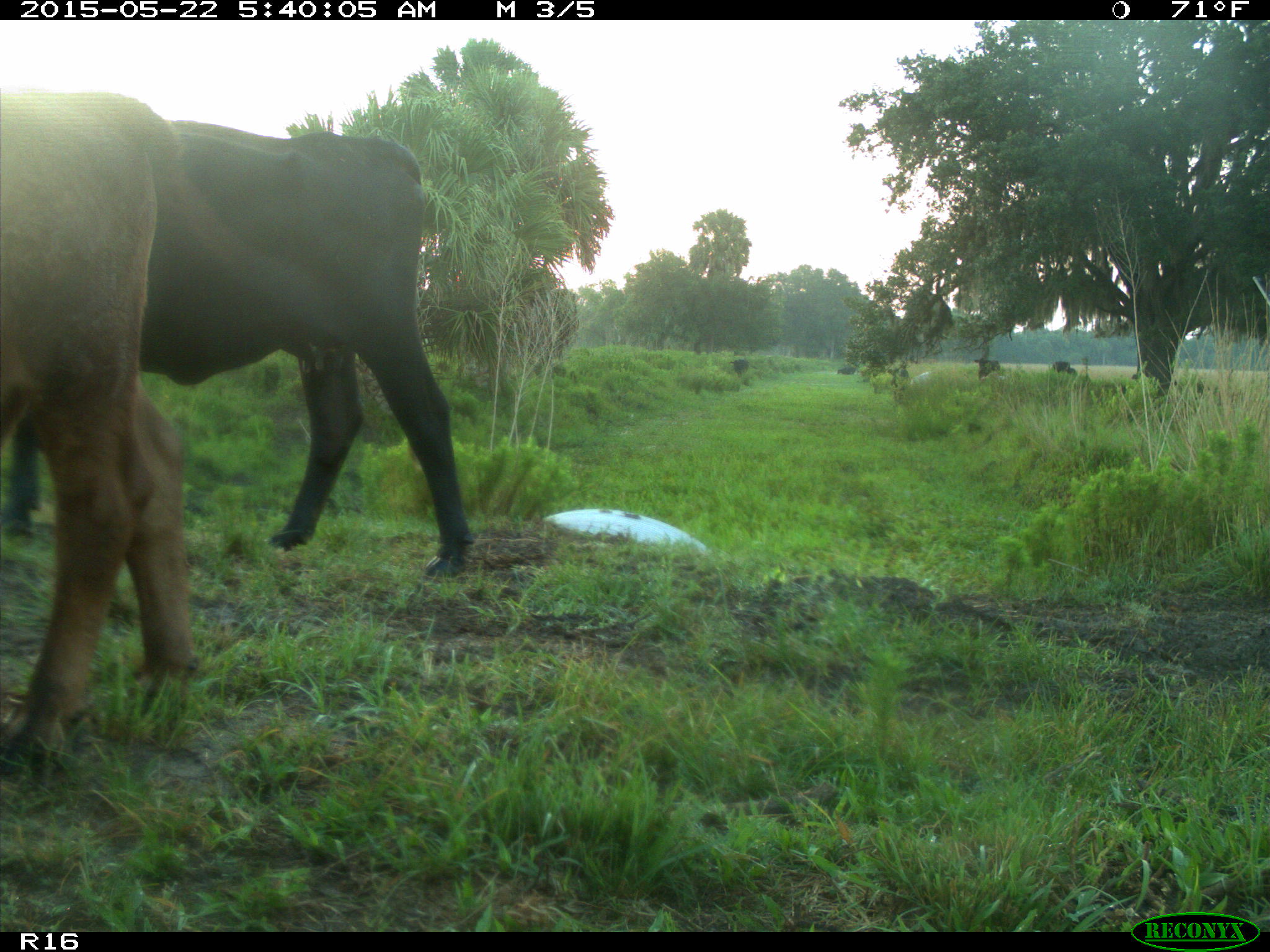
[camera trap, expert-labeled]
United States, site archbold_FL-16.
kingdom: Animalia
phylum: Chordata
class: Mammalia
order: Artiodactyla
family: Bovidae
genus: Bos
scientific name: Bos taurus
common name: domestic cow